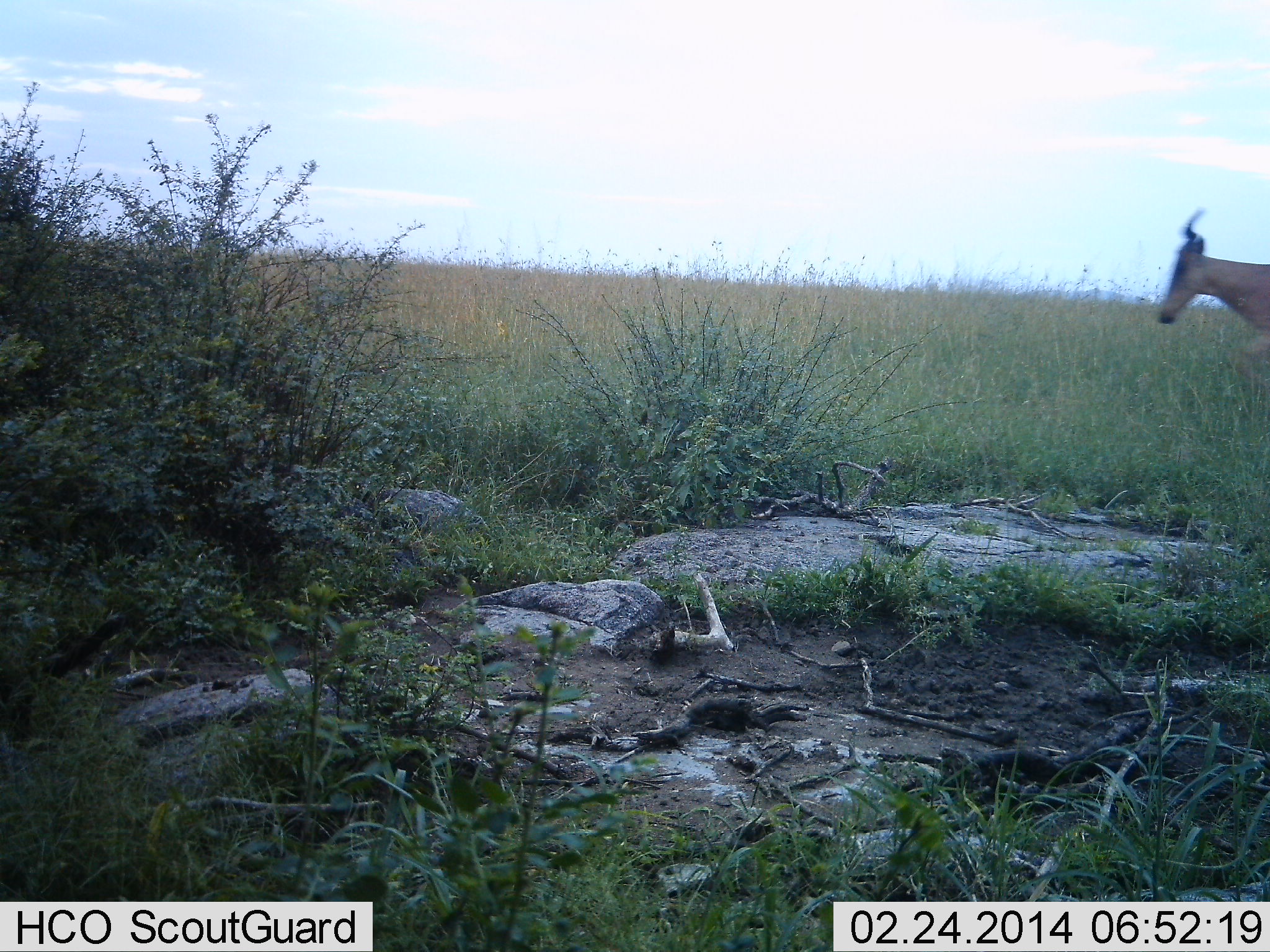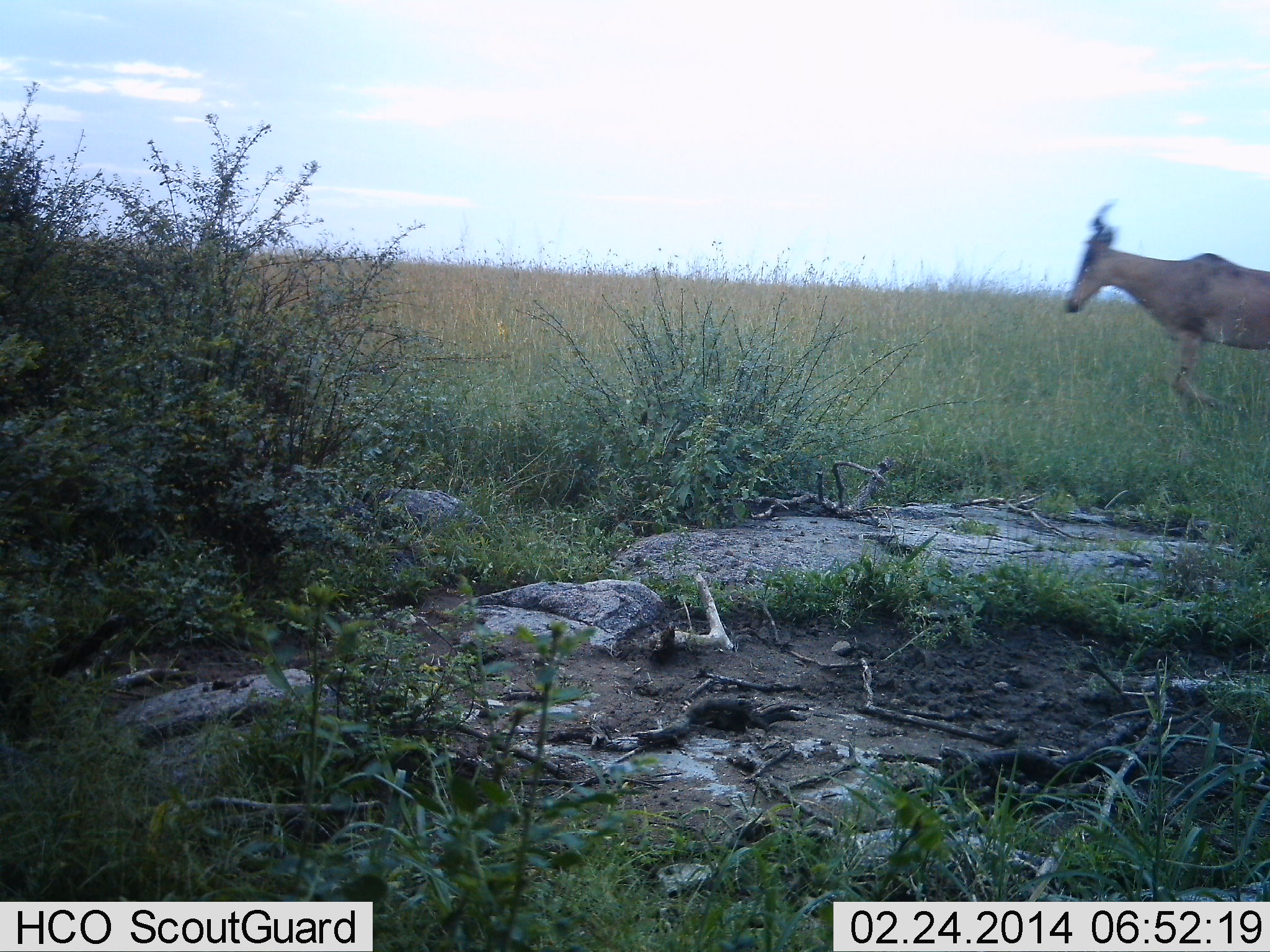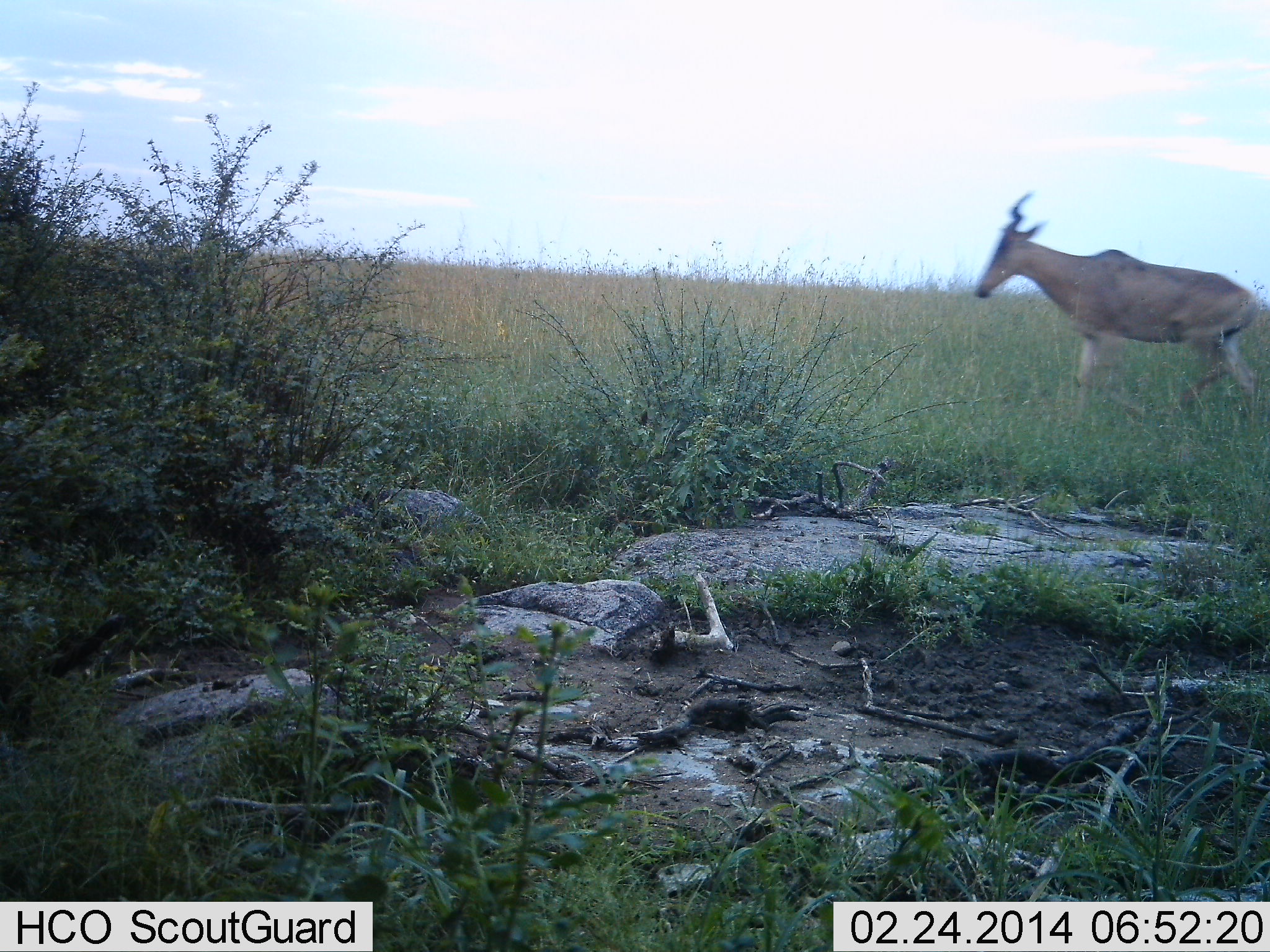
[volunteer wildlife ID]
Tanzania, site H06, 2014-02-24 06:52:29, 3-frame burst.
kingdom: Animalia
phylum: Chordata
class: Mammalia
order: Artiodactyla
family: Bovidae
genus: Alcelaphus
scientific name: Alcelaphus buselaphus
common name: hartebeest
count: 1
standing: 0%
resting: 0%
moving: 100%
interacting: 0%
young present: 0%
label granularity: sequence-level